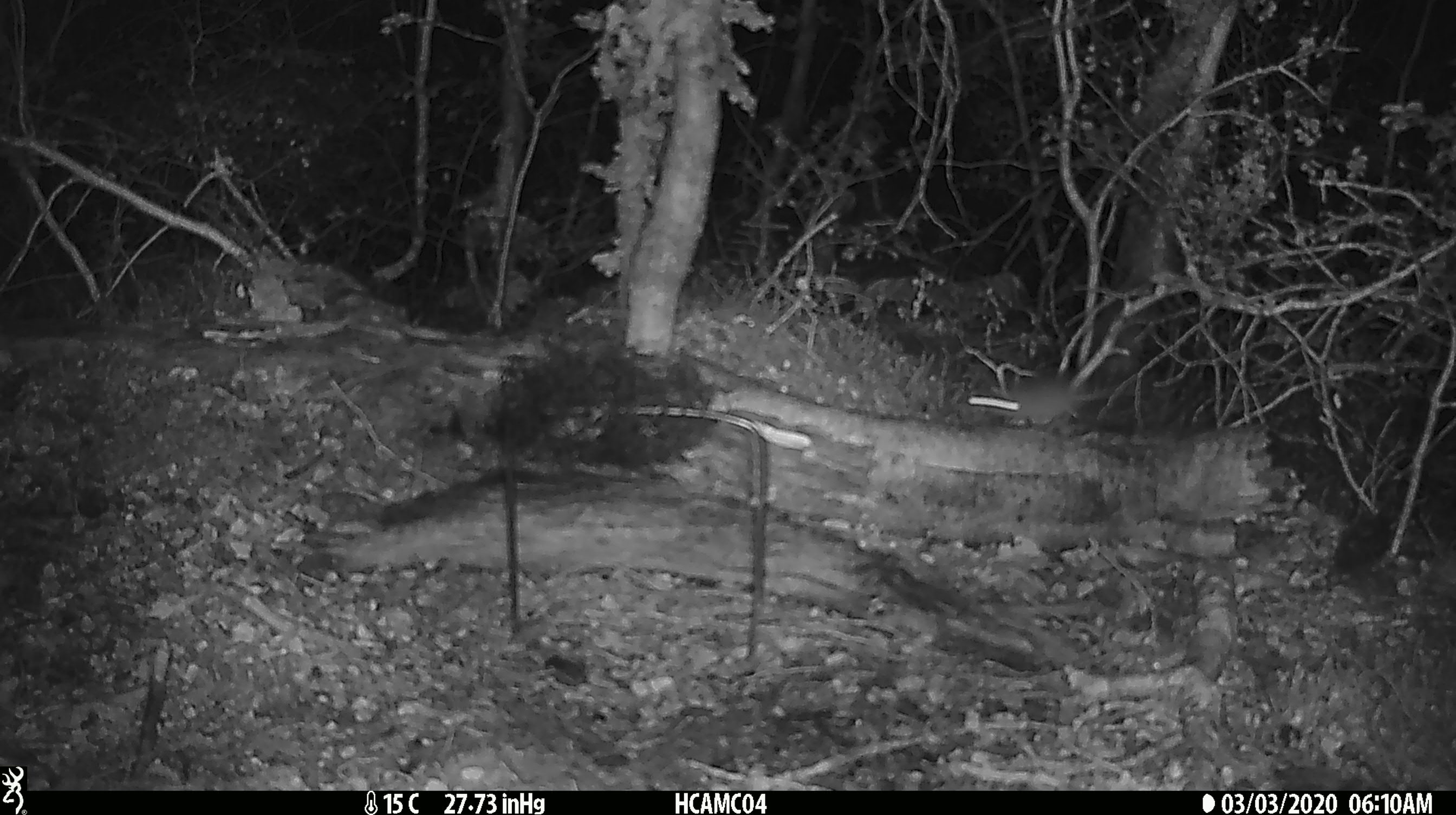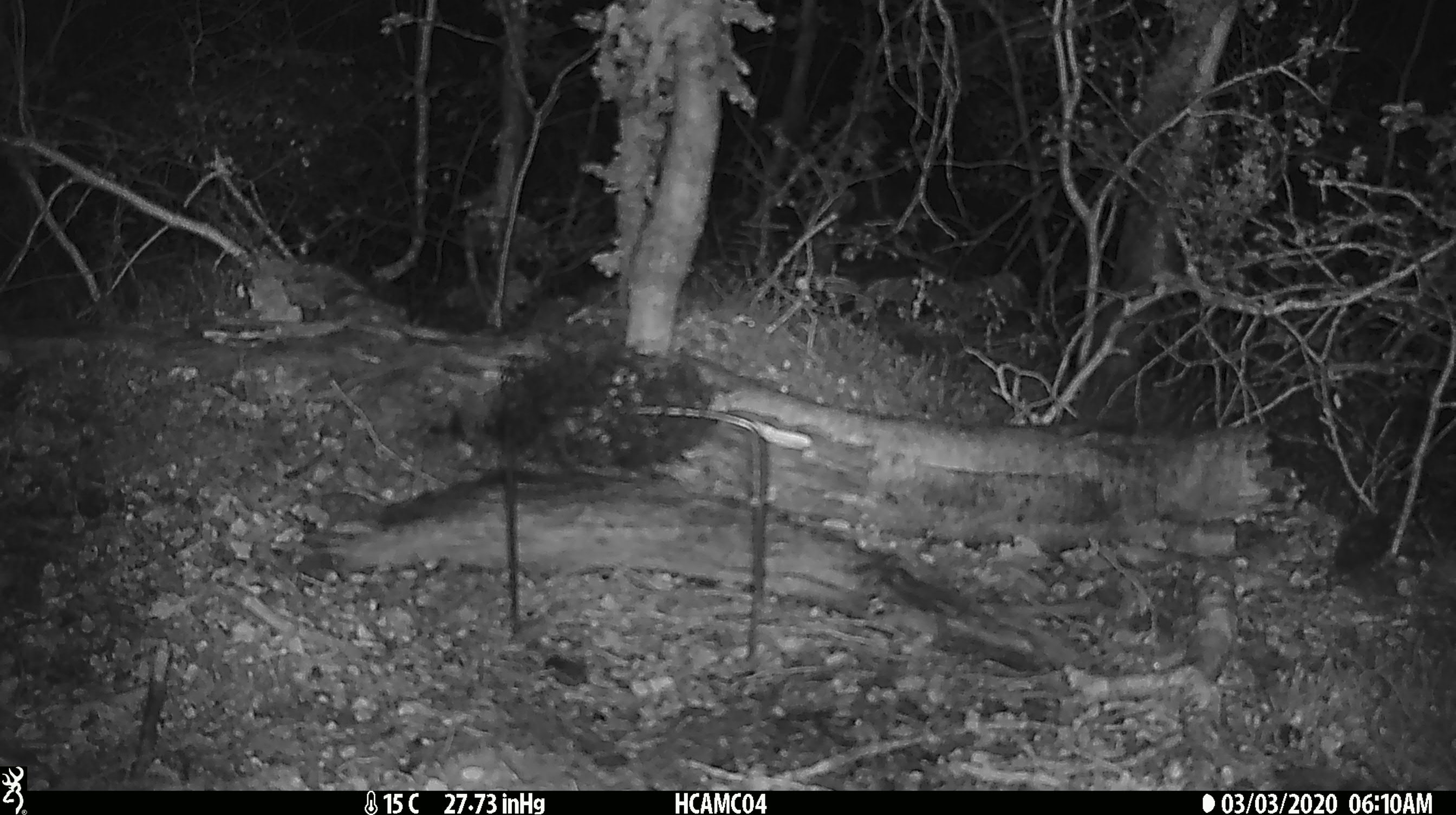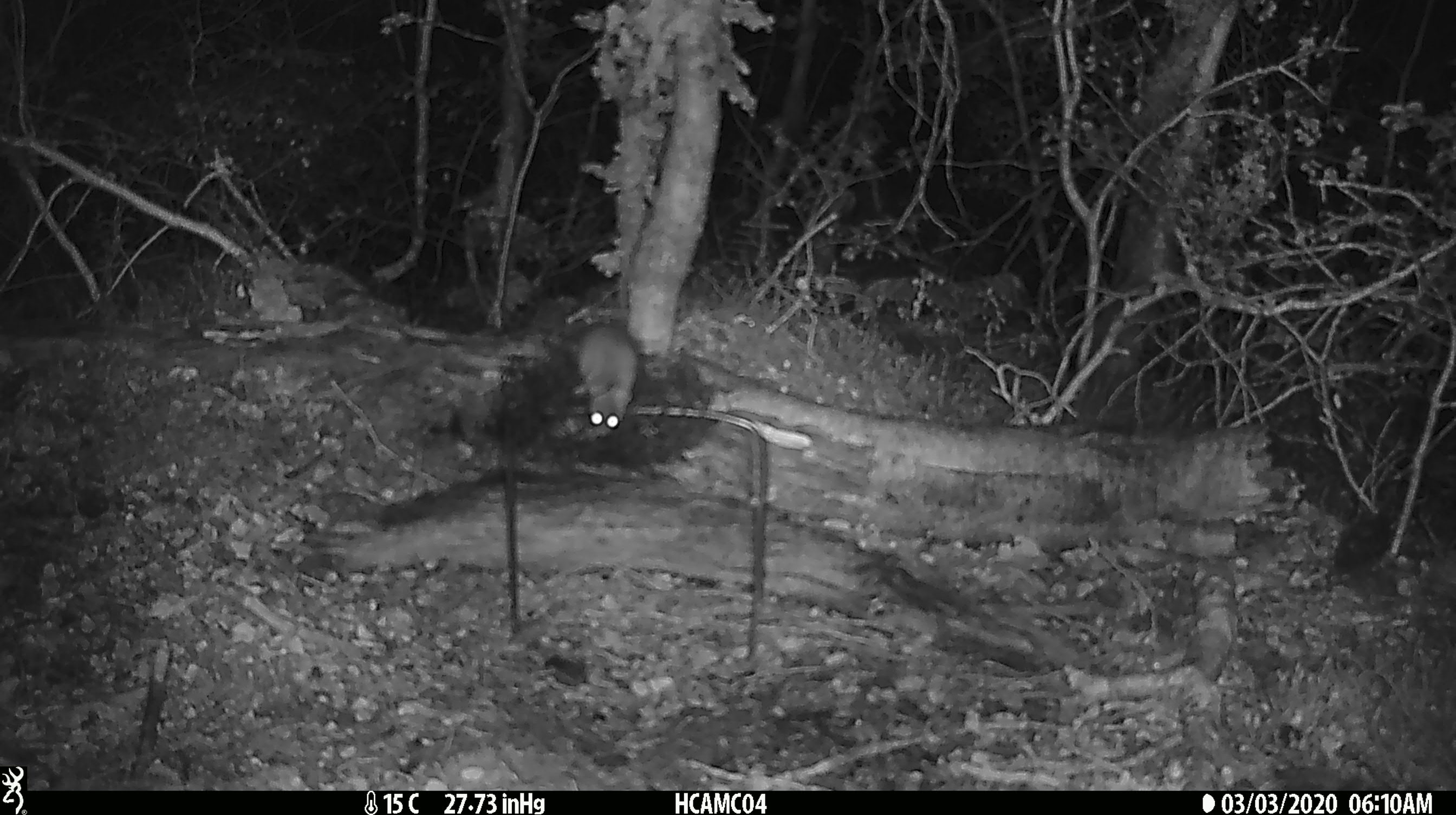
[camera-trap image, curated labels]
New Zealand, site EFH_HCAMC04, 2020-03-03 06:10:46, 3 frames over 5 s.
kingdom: Animalia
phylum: Chordata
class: Mammalia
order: Rodentia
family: Muridae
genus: Mus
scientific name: Mus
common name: mouse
Mouse (Mus).